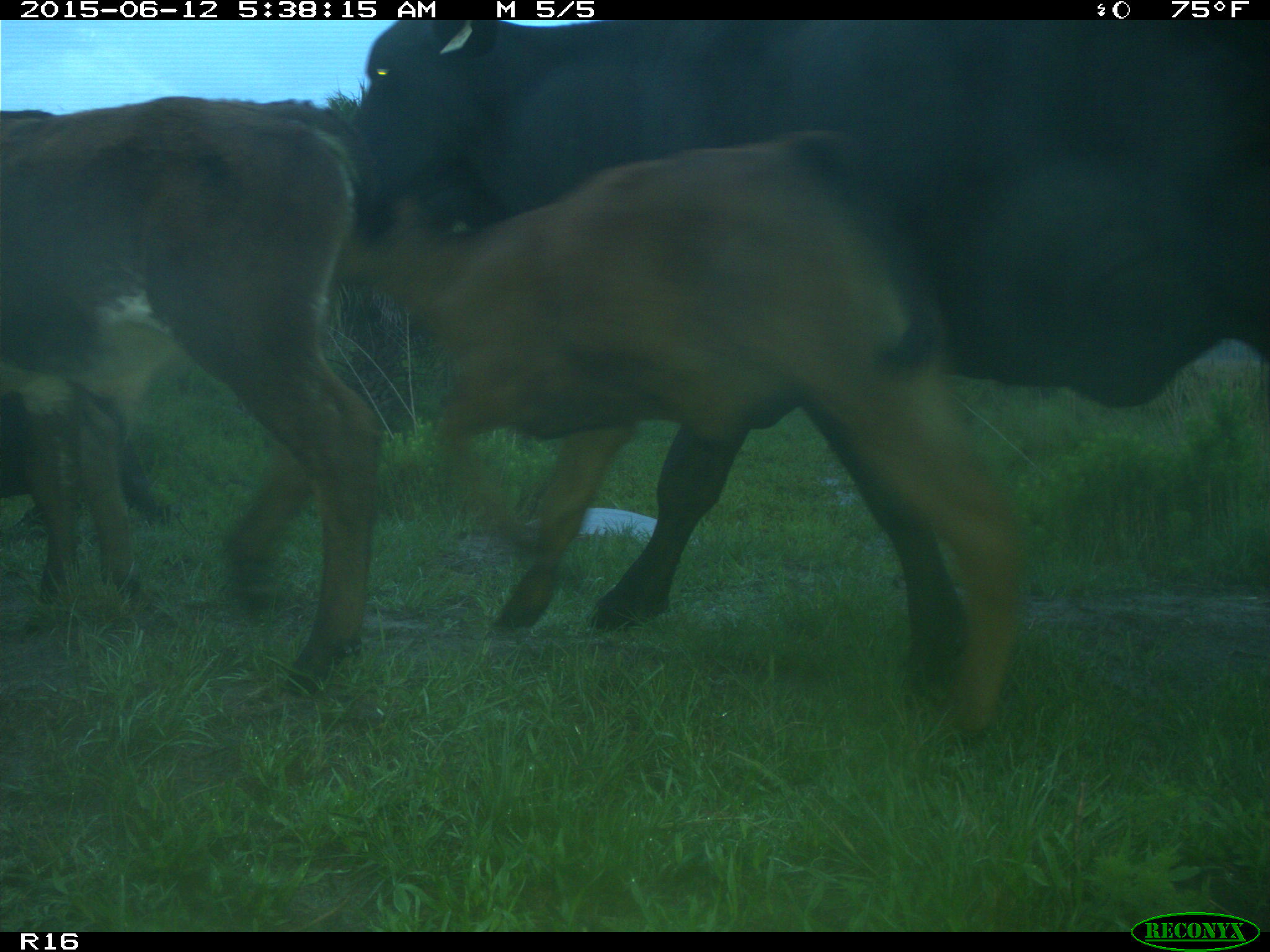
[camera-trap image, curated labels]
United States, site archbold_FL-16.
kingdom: Animalia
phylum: Chordata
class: Mammalia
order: Artiodactyla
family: Bovidae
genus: Bos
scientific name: Bos taurus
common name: domestic cow